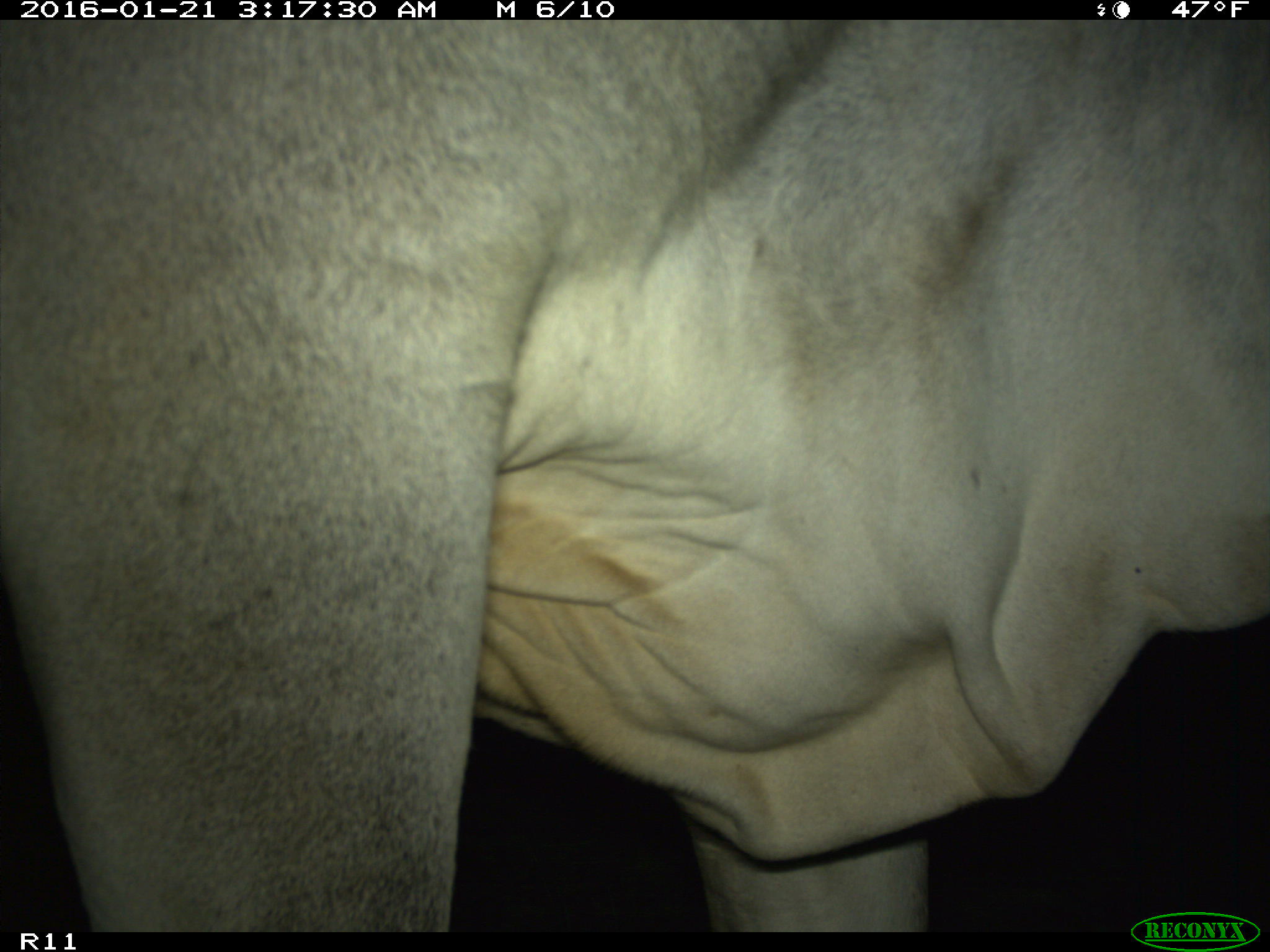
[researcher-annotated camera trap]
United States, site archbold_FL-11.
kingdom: Animalia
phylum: Chordata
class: Mammalia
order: Artiodactyla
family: Bovidae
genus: Bos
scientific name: Bos taurus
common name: domestic cow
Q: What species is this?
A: Bos taurus (domestic cow).